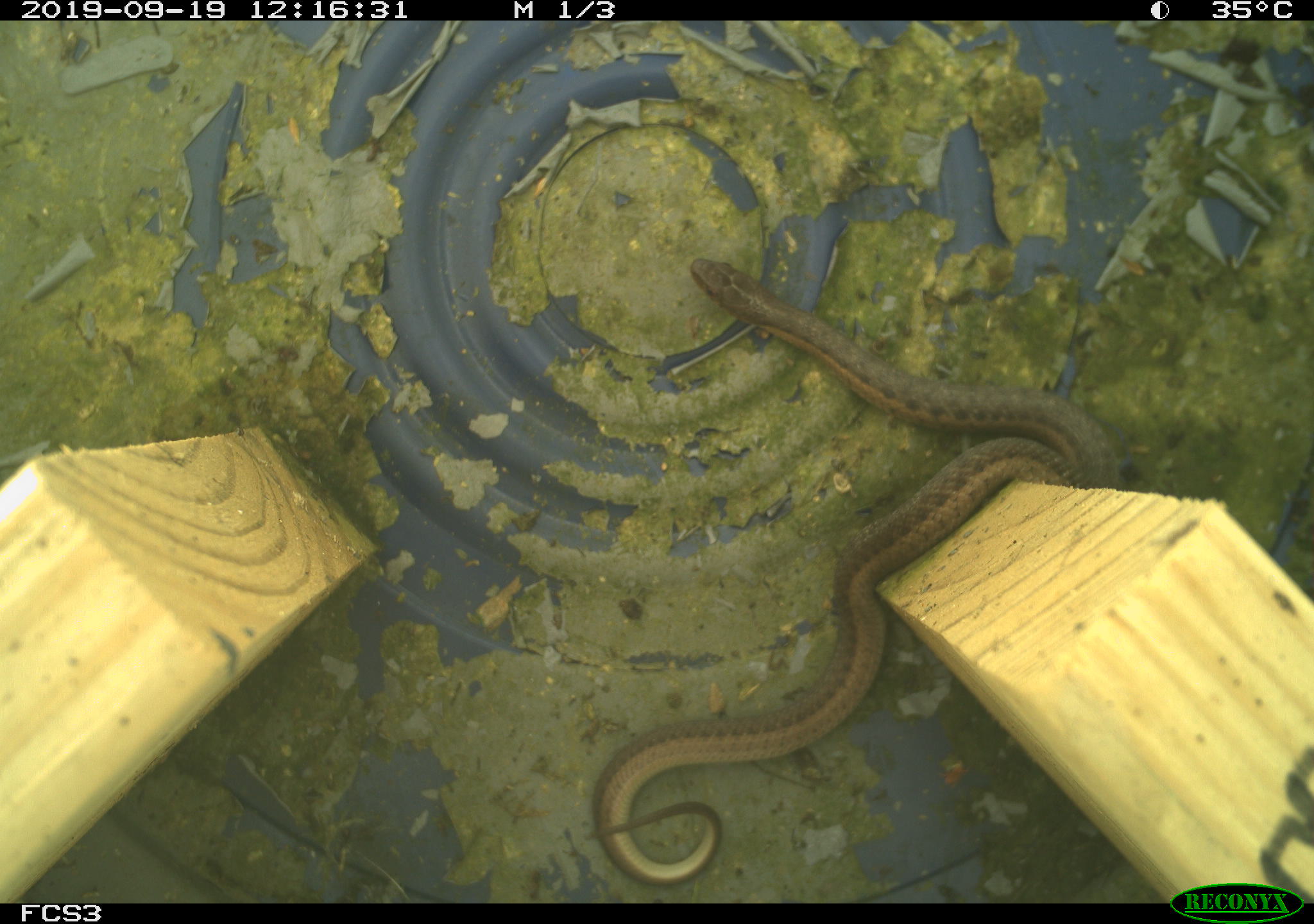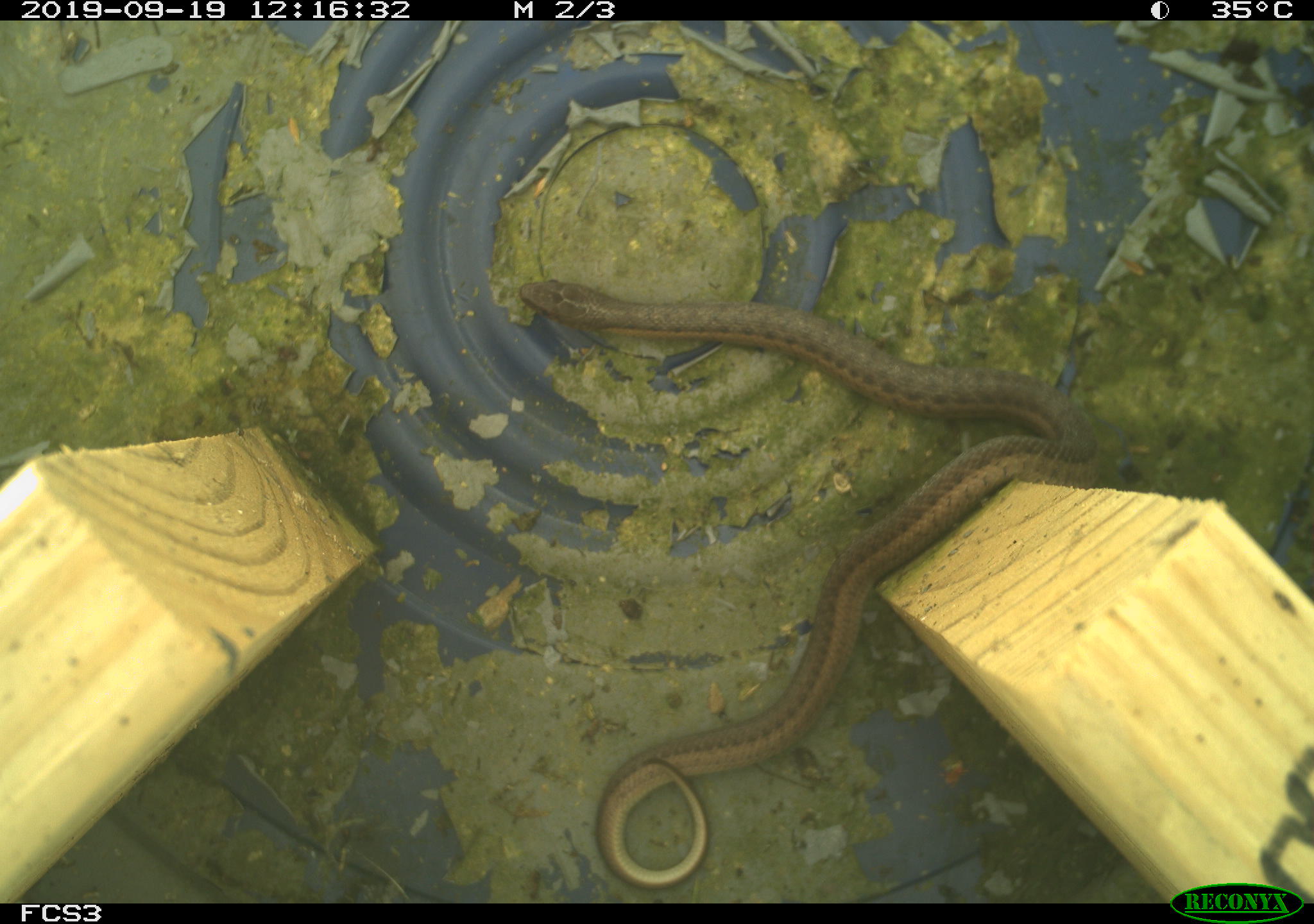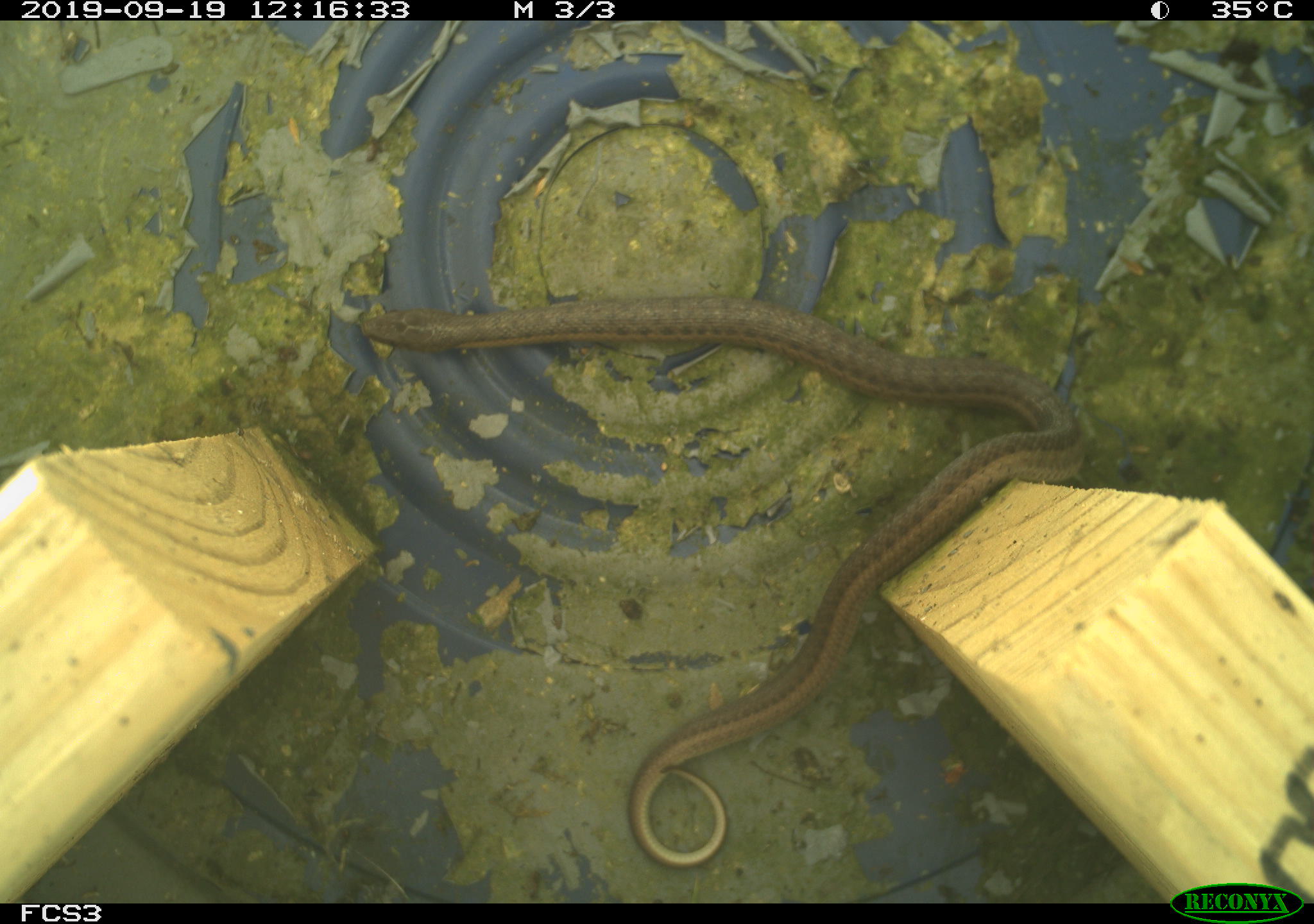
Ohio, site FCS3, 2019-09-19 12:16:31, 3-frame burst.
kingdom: Animalia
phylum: Chordata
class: Reptilia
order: Squamata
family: Colubridae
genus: Thamnophis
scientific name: Thamnophis sirtalis sirtalis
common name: eastern gartersnake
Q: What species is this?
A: Eastern gartersnake (Thamnophis sirtalis sirtalis).